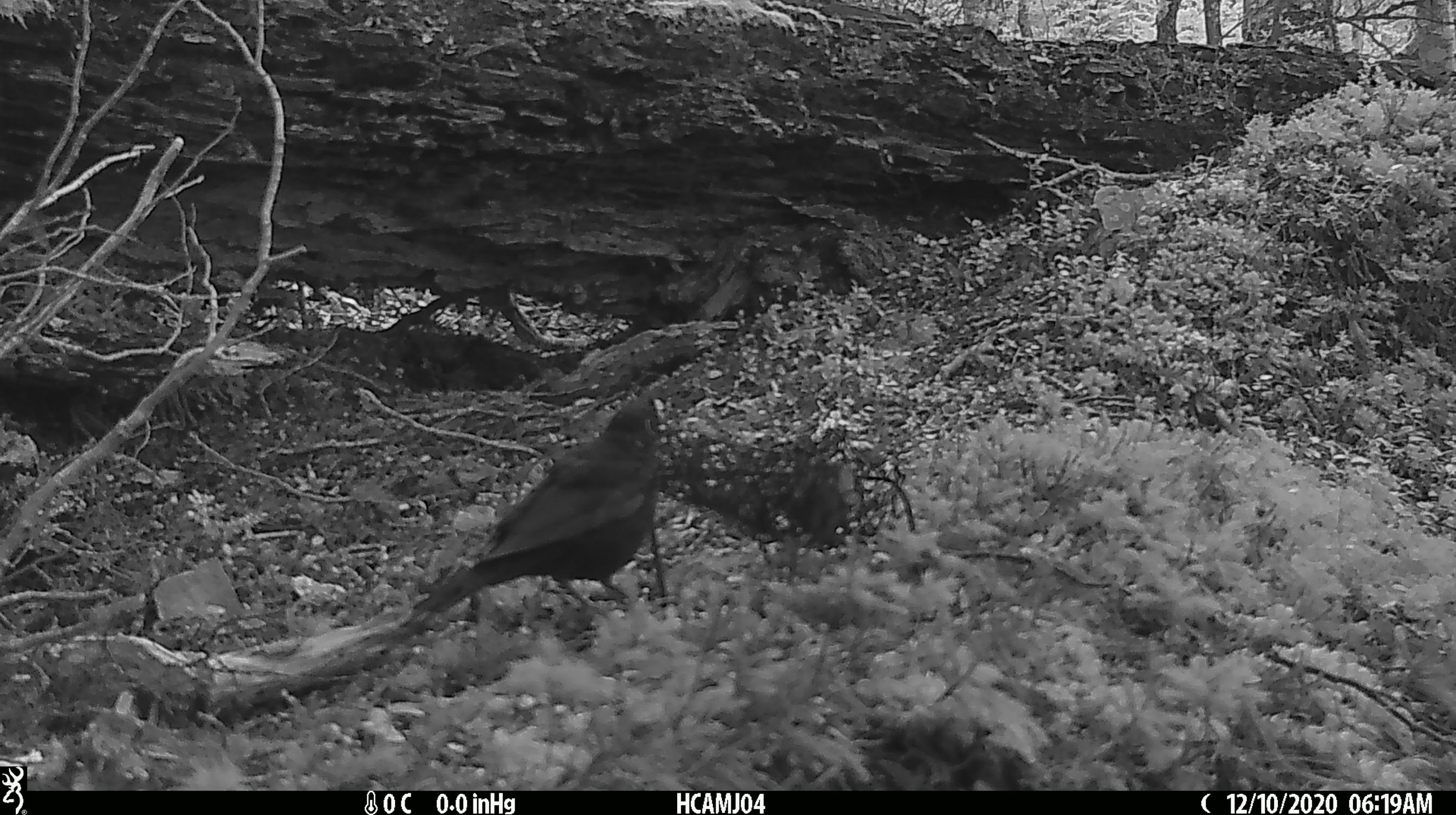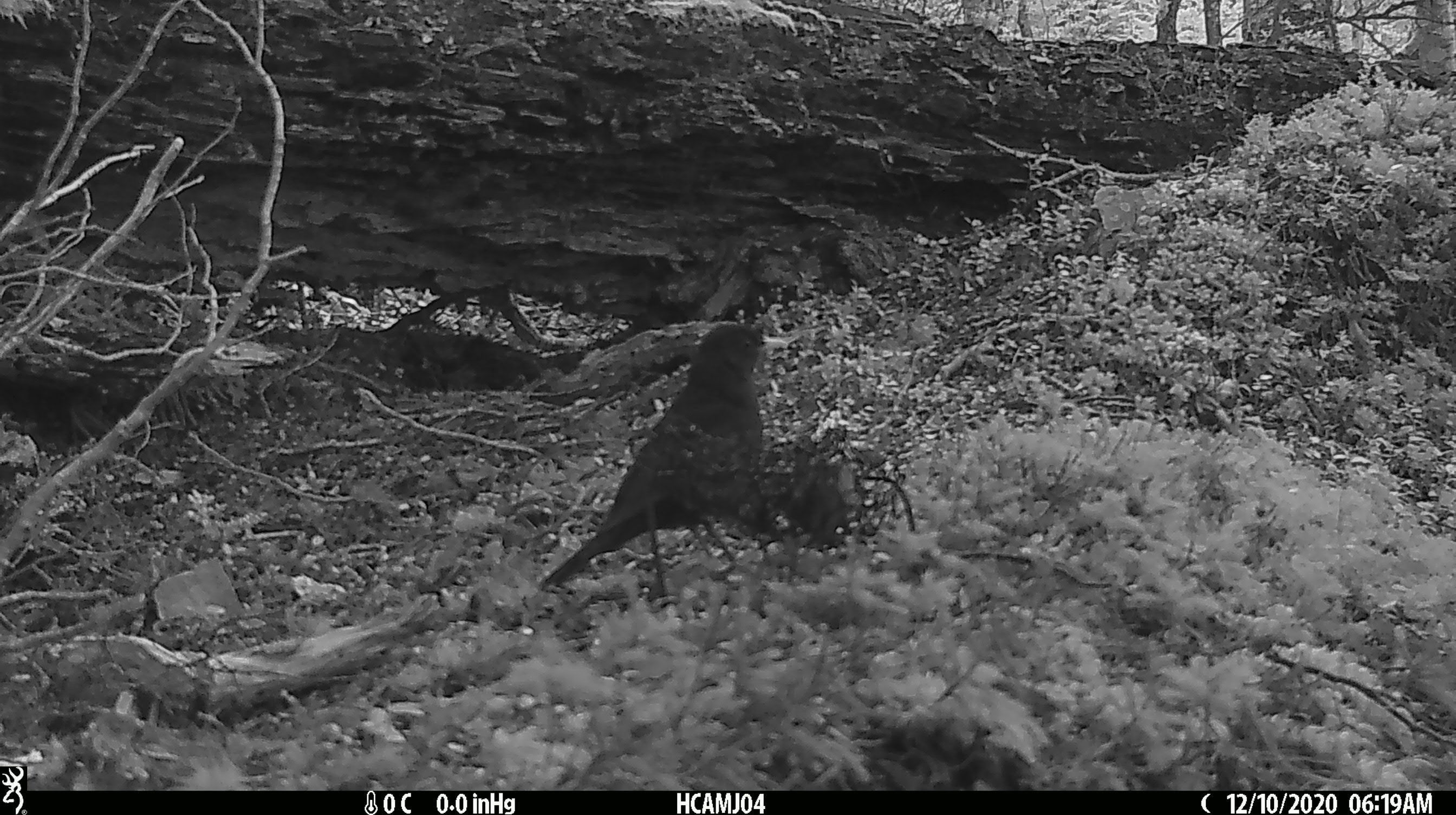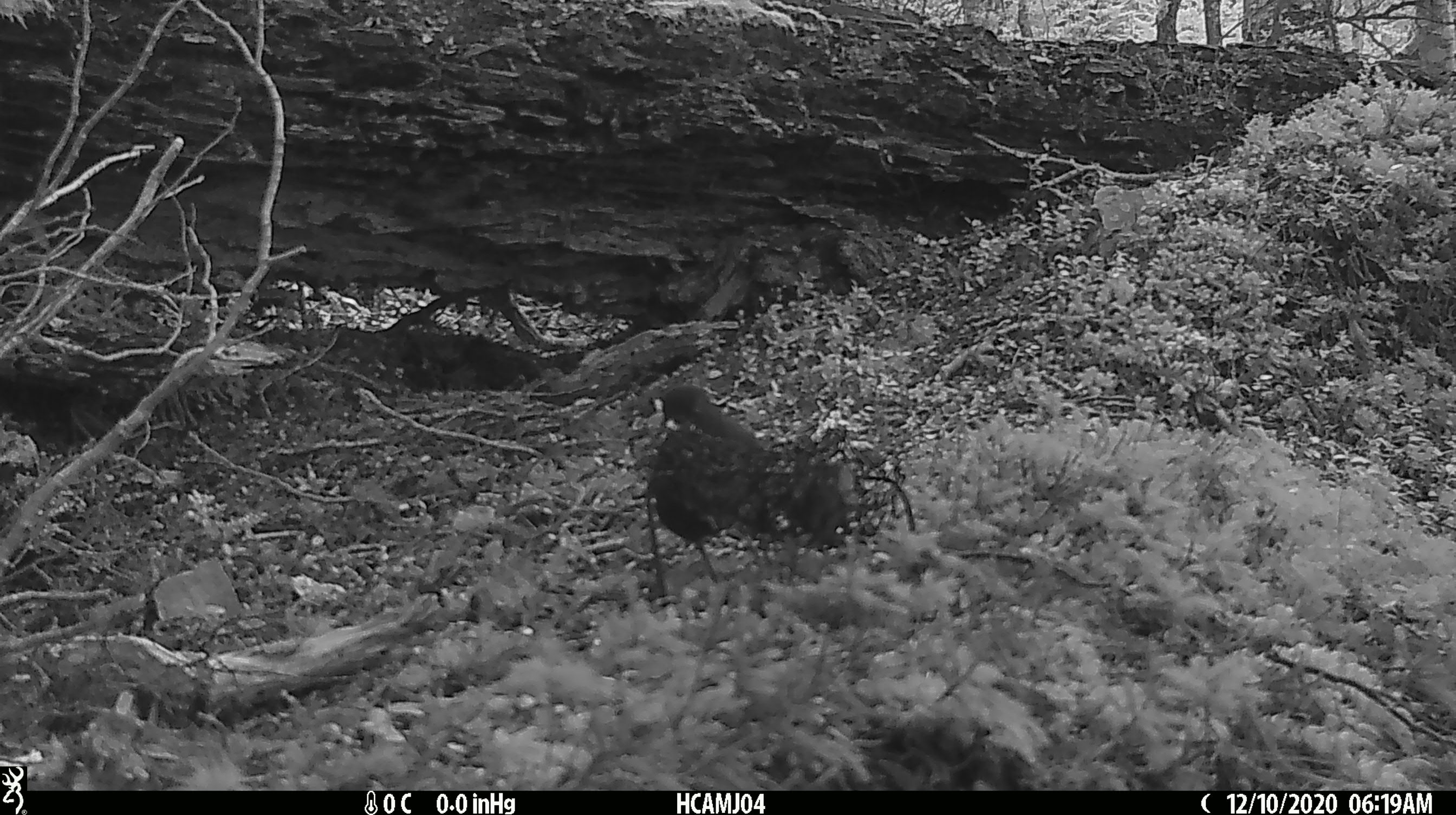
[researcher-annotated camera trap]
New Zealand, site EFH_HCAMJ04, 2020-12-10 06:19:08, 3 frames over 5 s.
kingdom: Animalia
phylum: Chordata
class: Aves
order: Passeriformes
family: Turdidae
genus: Turdus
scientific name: Turdus merula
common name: eurasian blackbird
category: blackbird